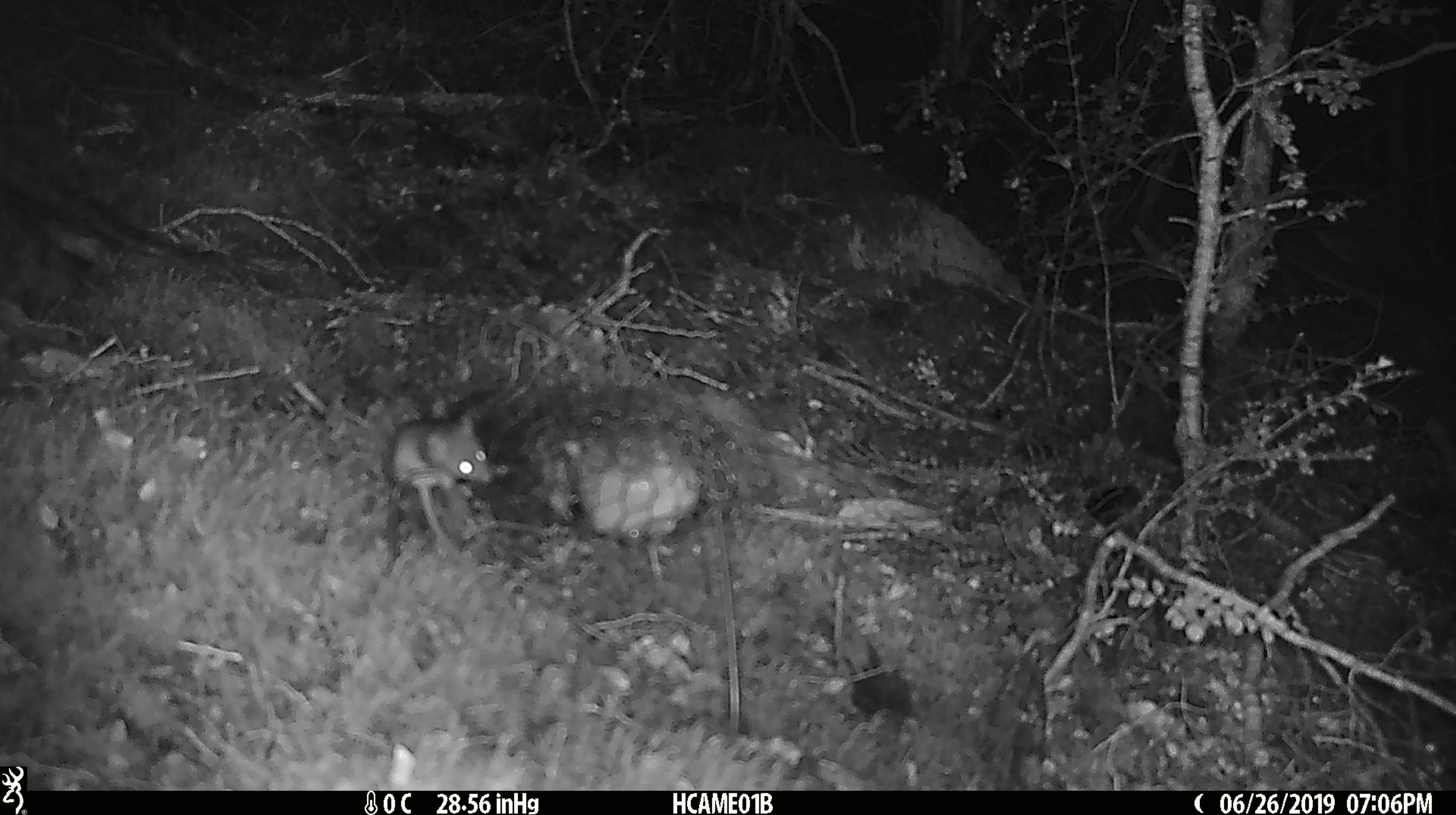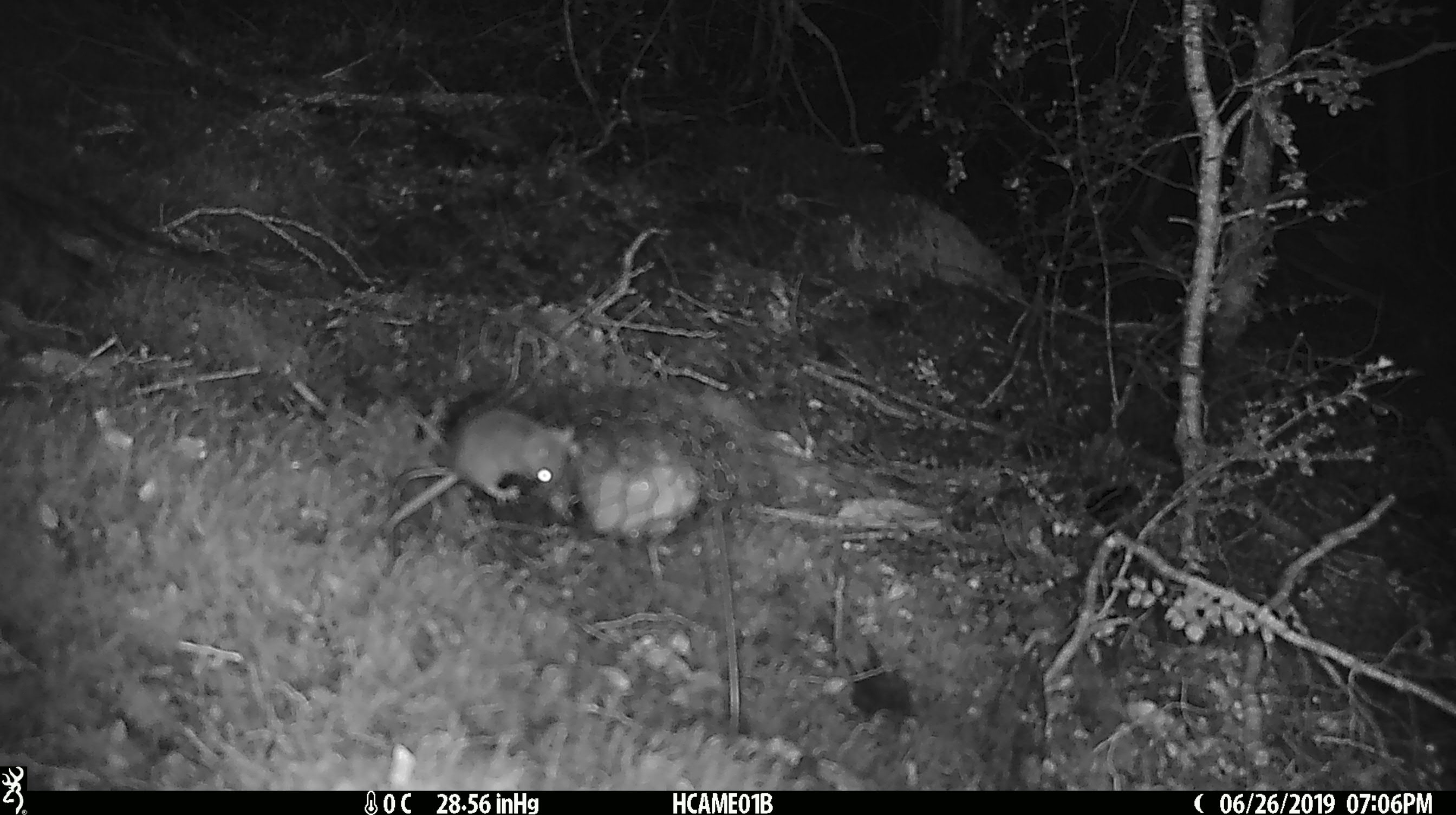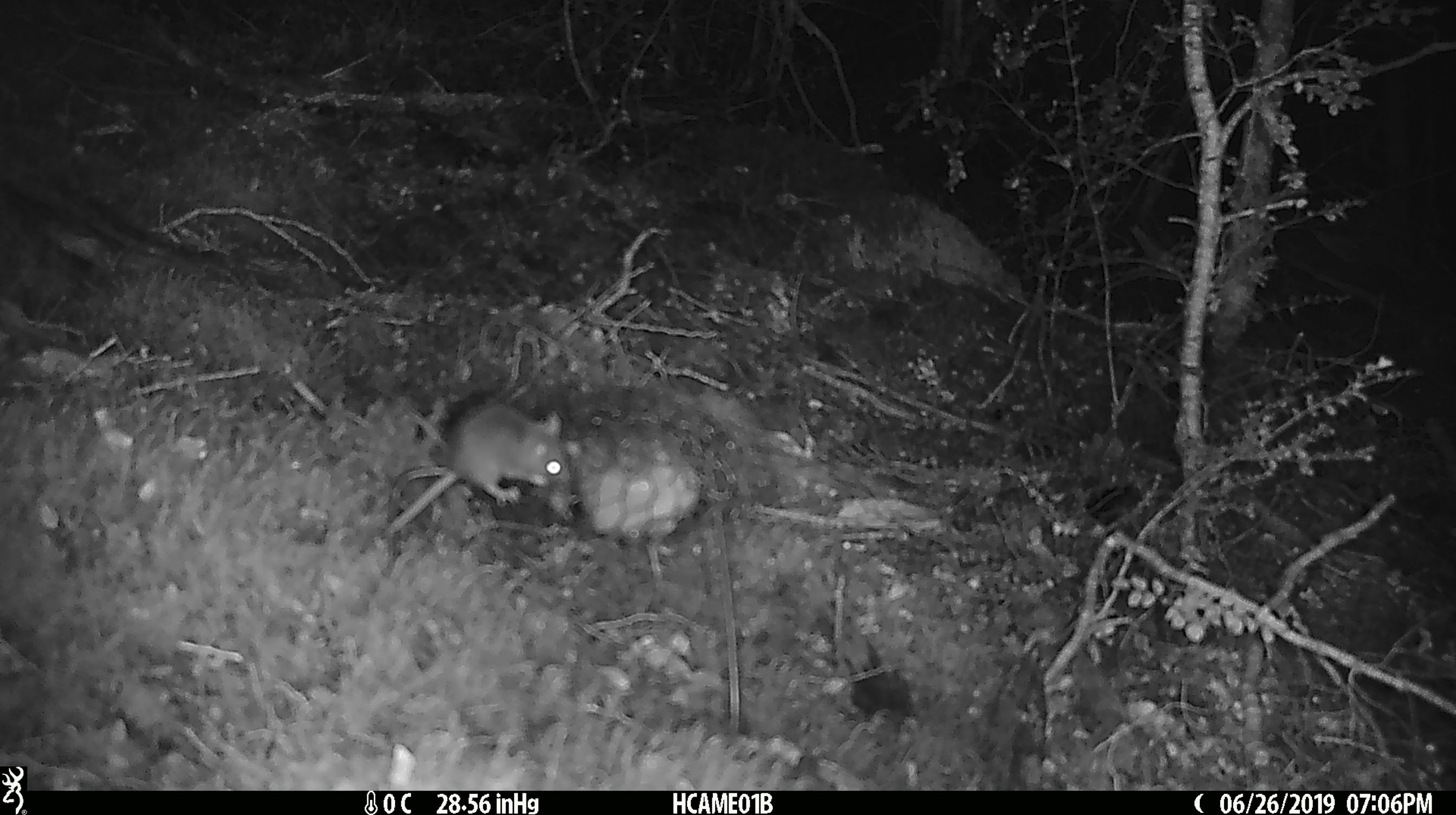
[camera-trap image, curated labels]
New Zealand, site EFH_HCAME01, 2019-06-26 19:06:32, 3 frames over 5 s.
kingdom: Animalia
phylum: Chordata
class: Mammalia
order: Rodentia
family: Muridae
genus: Mus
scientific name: Mus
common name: mouse